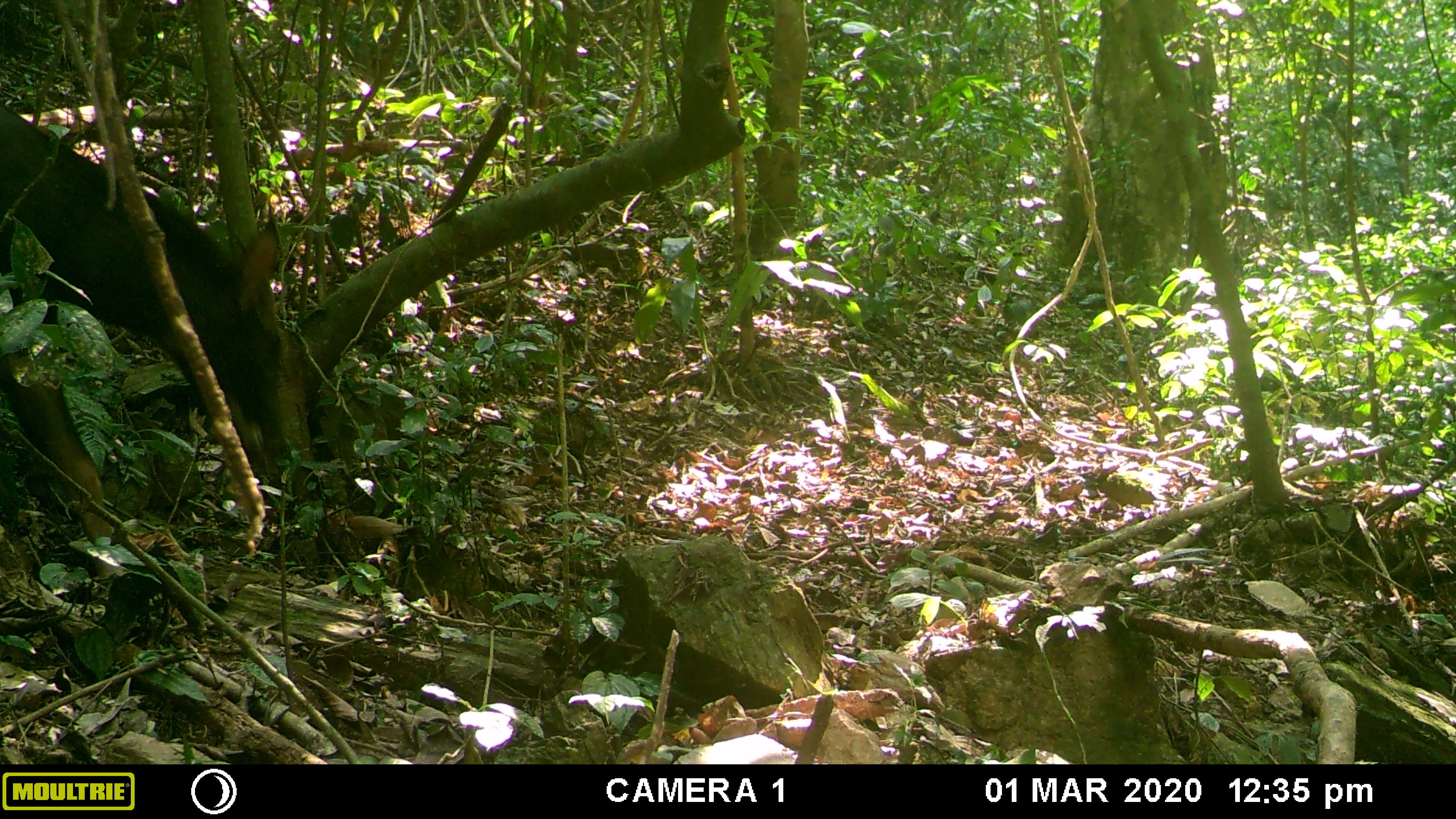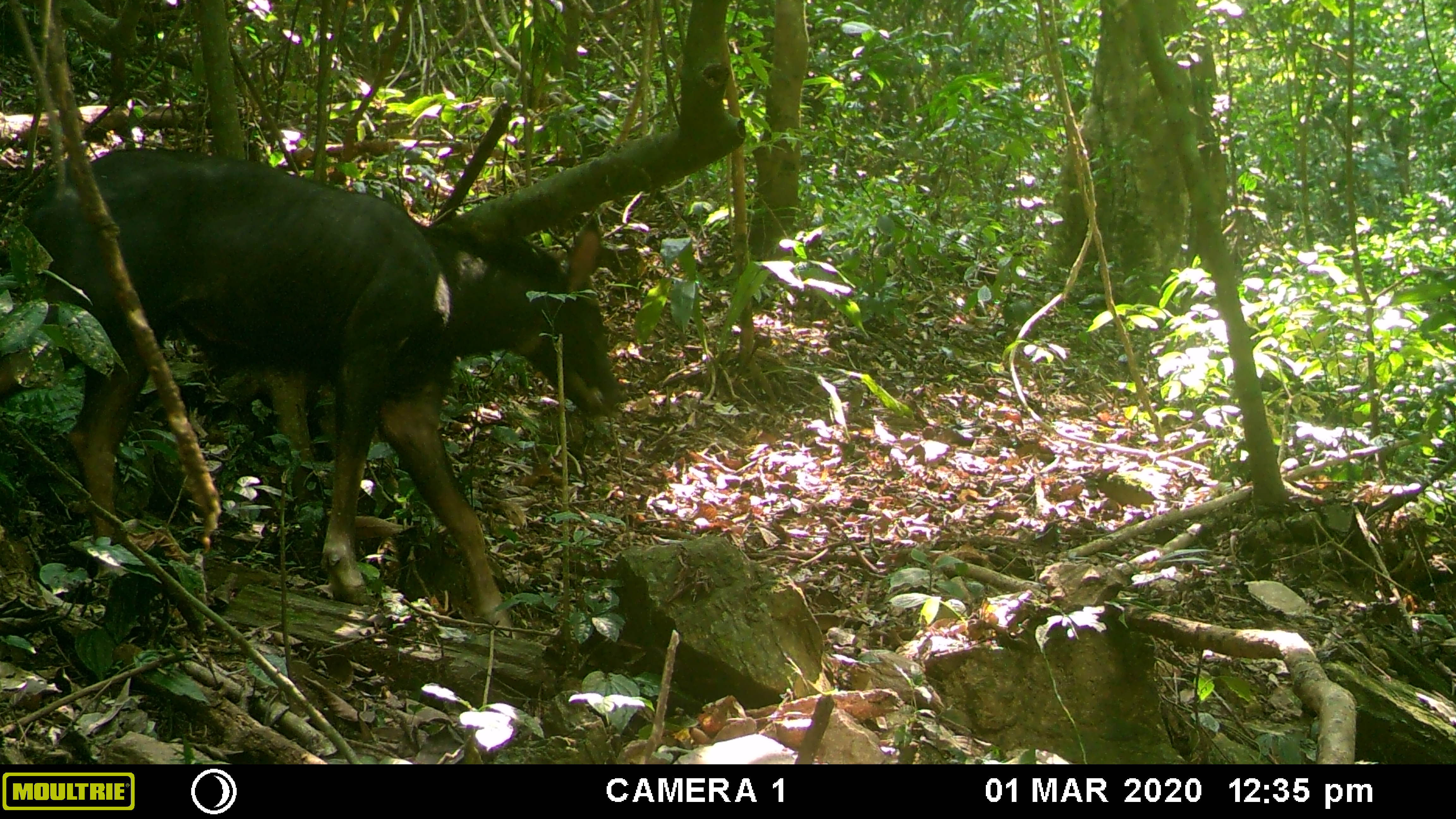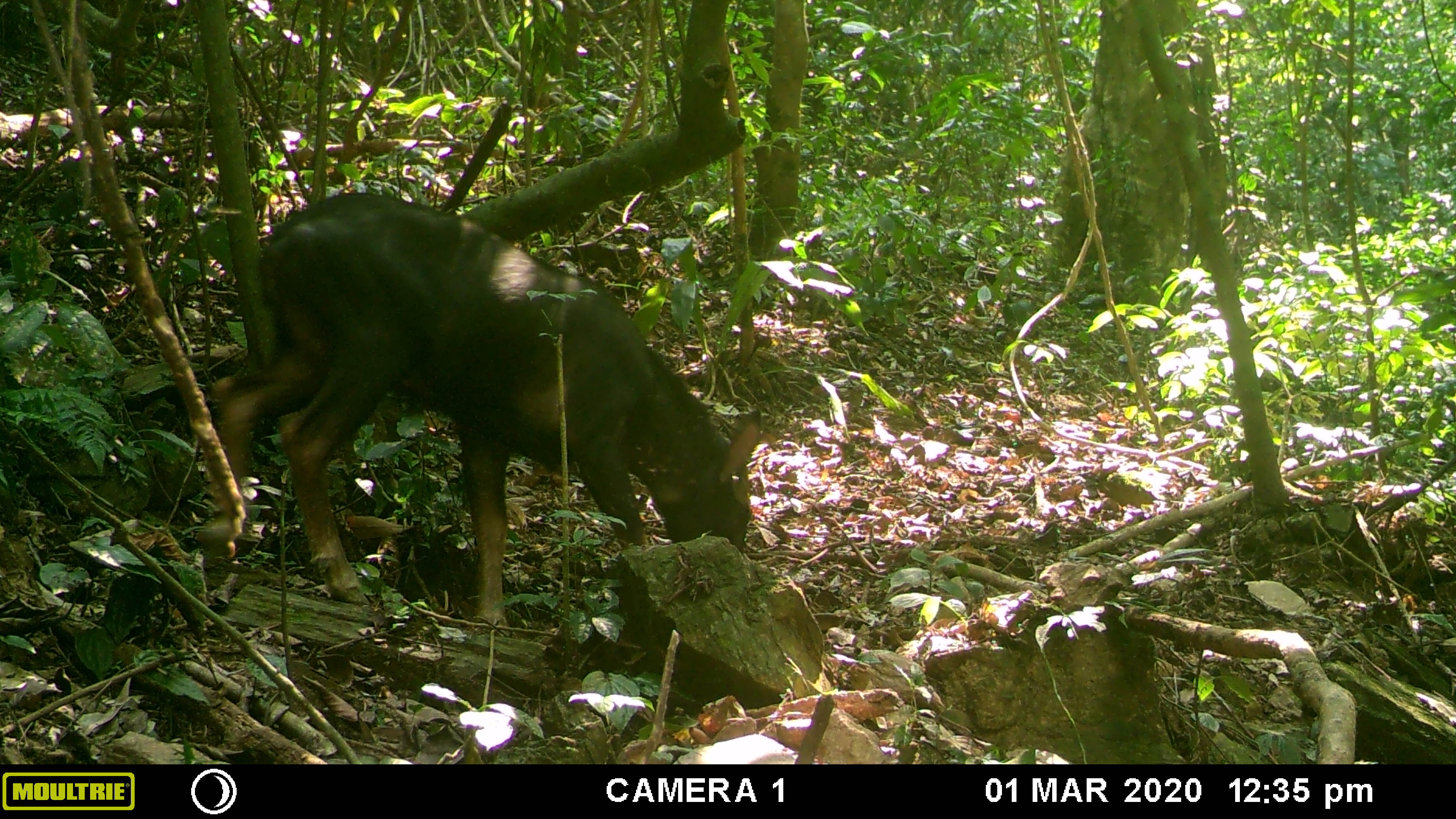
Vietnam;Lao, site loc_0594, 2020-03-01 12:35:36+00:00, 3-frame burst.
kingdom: Animalia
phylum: Chordata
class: Mammalia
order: Artiodactyla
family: Bovidae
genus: Capricornis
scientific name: Capricornis sumatraensis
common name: chinese serow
Chinese serow (Capricornis sumatraensis). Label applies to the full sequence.